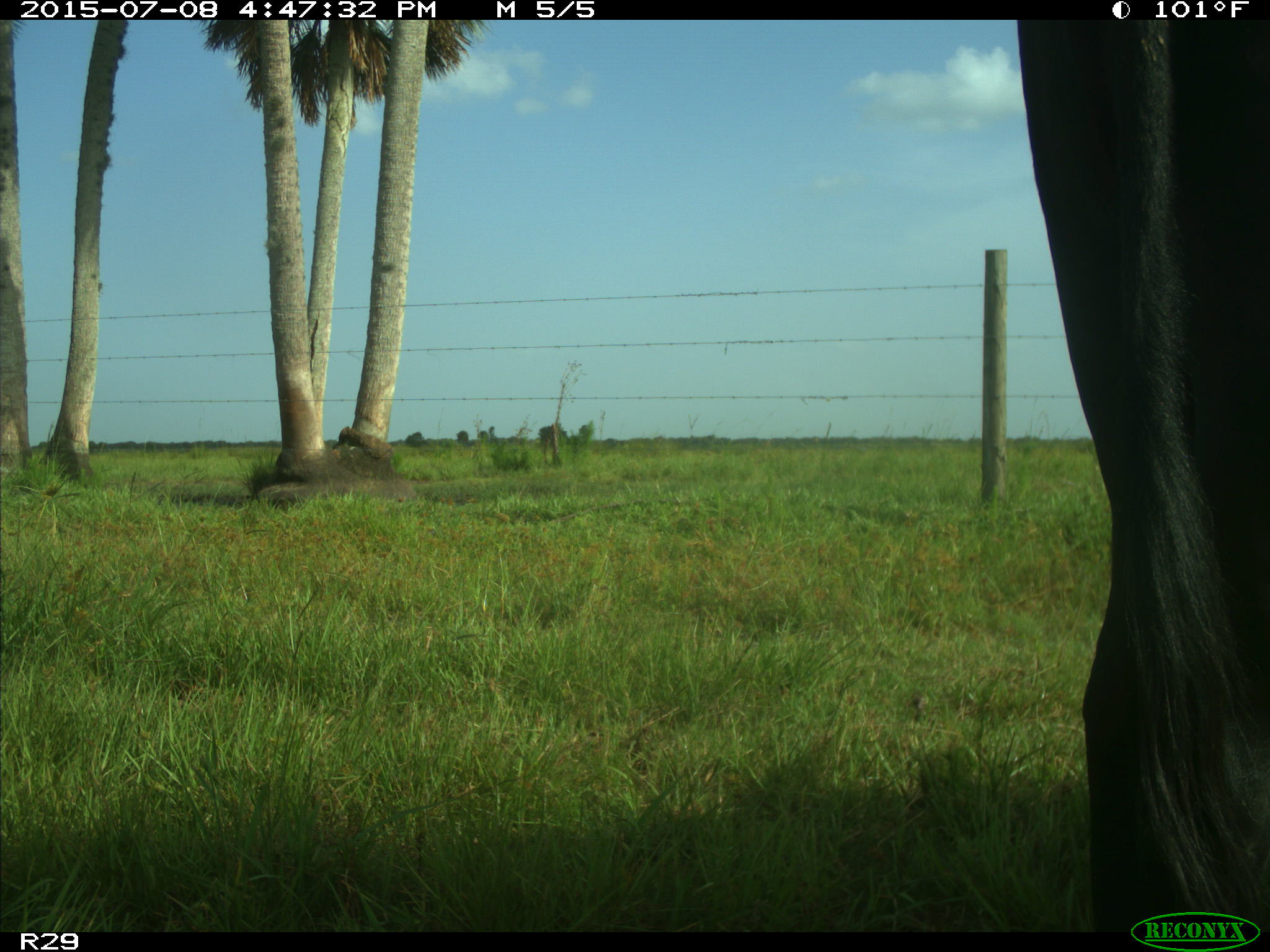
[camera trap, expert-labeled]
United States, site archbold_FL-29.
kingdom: Animalia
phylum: Chordata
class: Mammalia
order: Artiodactyla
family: Bovidae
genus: Bos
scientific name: Bos taurus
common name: domestic cow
Bos taurus (domestic cow).